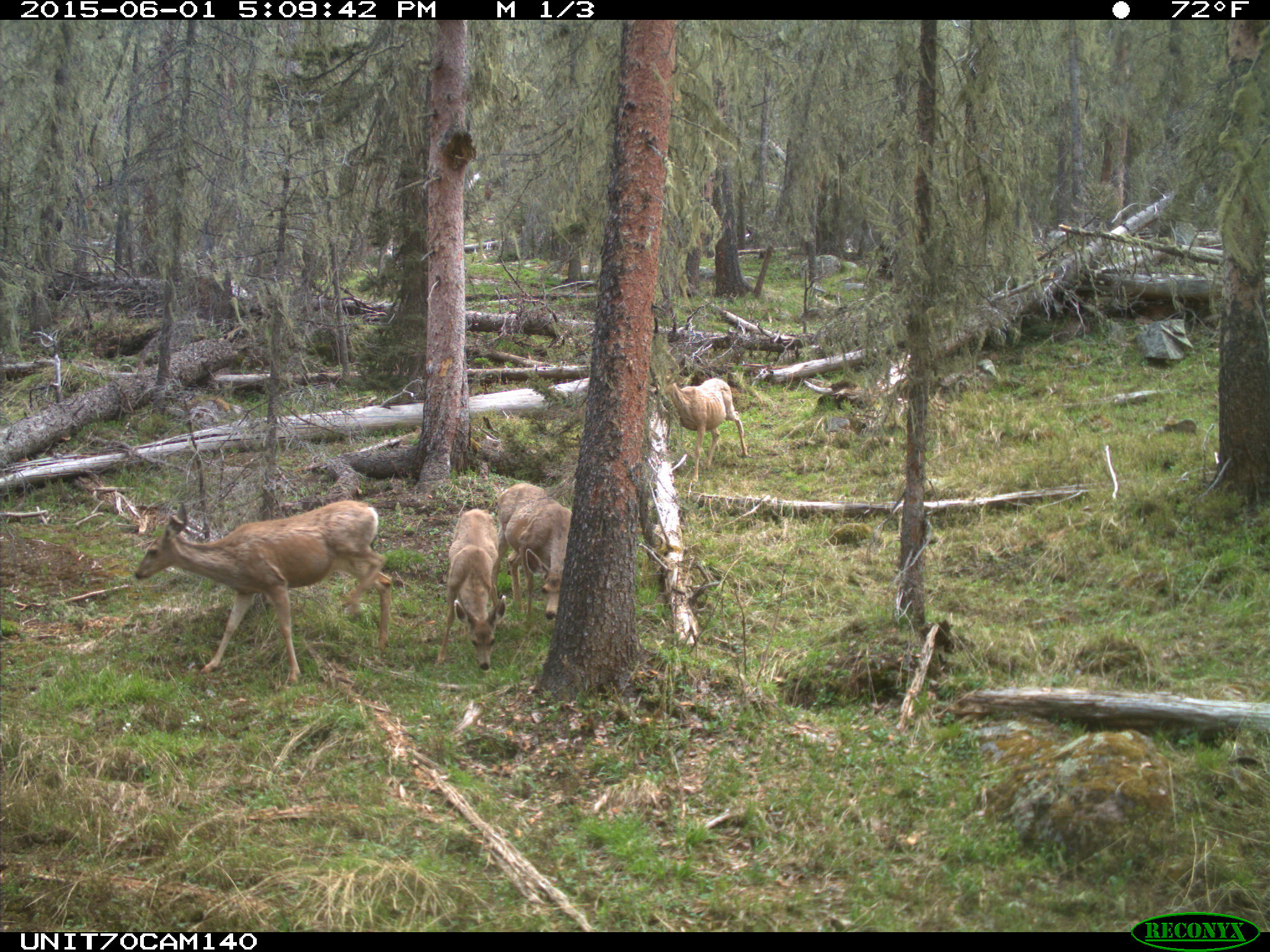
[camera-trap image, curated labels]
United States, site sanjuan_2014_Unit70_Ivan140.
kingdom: Animalia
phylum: Chordata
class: Mammalia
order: Artiodactyla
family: Cervidae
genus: Odocoileus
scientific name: Odocoileus hemionus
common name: mule deer